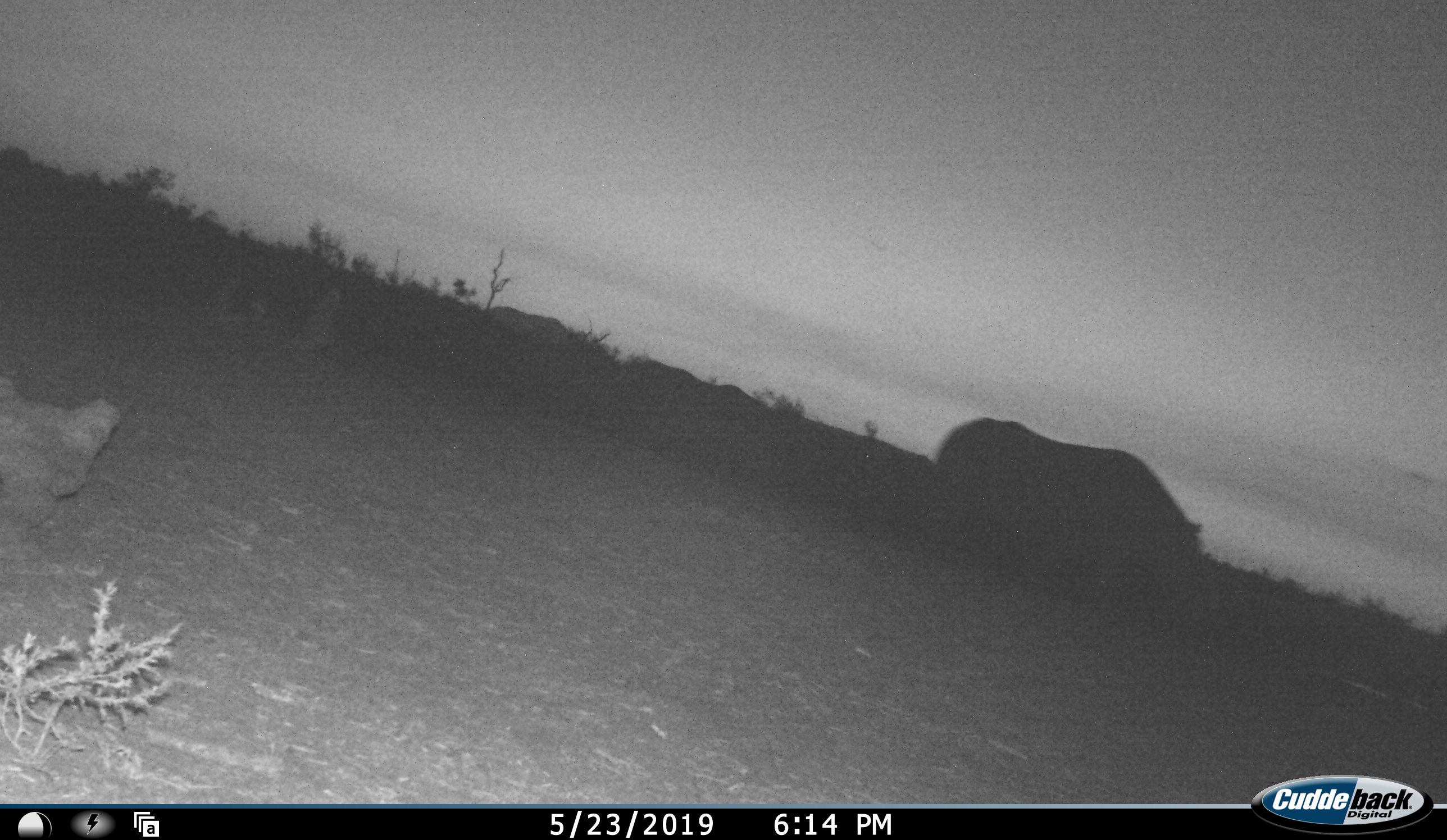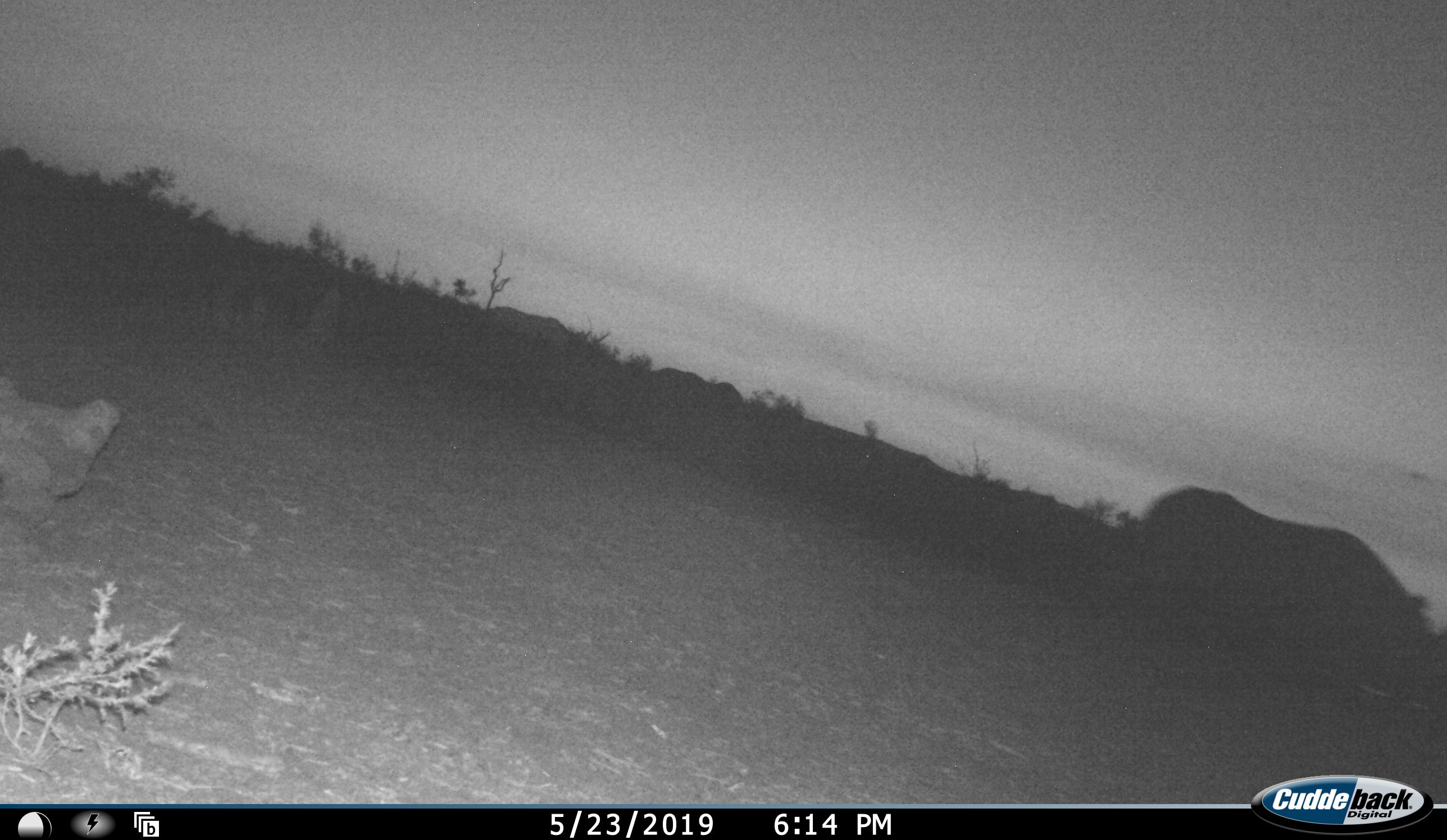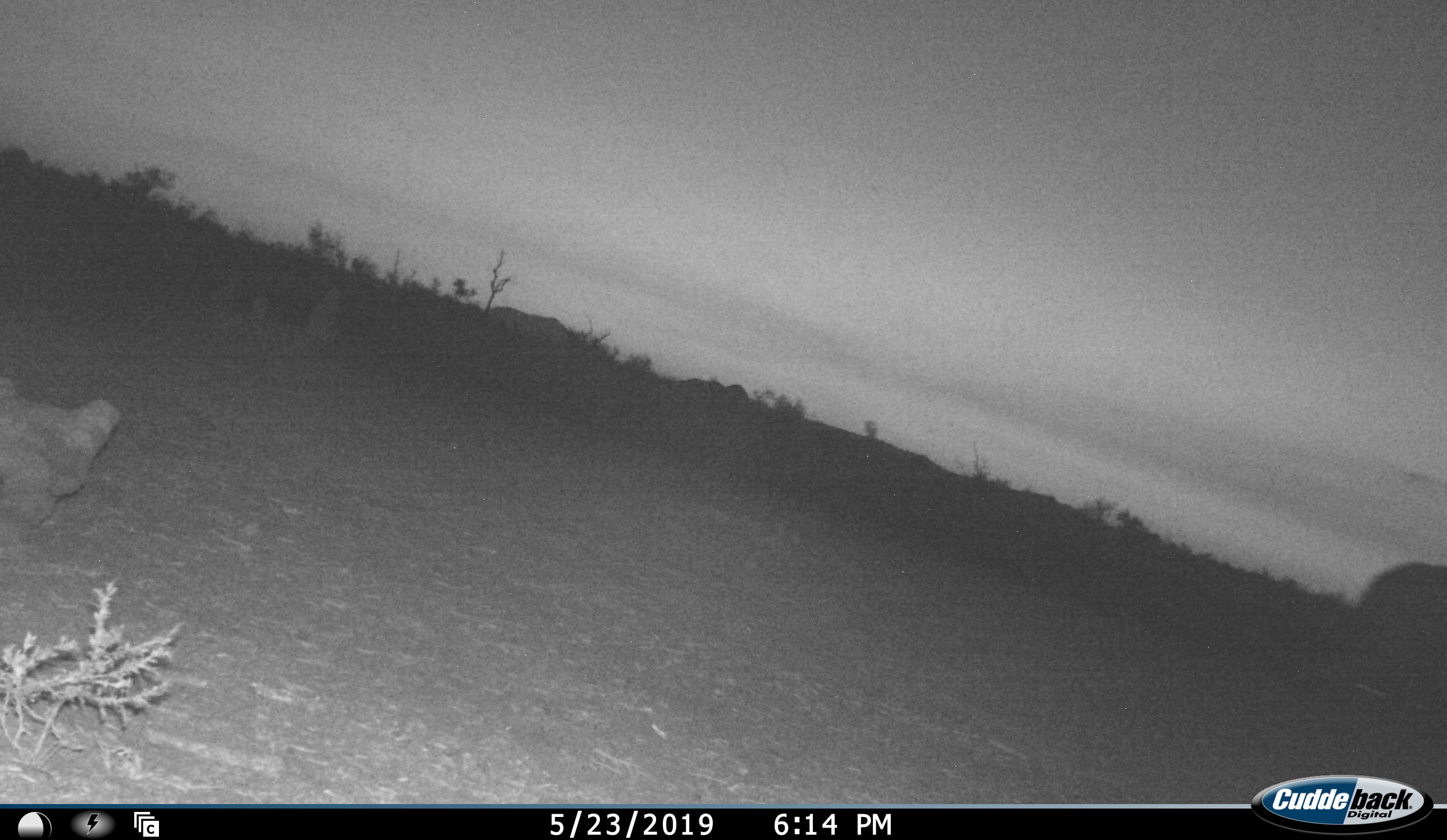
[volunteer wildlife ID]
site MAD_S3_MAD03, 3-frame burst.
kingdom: Animalia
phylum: Chordata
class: Mammalia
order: Perissodactyla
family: Rhinocerotidae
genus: Diceros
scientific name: Diceros bicornis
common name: black rhinoceros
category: rhinocerosblack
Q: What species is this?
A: Rhinocerosblack (black rhinoceros) (Diceros bicornis).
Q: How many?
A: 1.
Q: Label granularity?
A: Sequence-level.